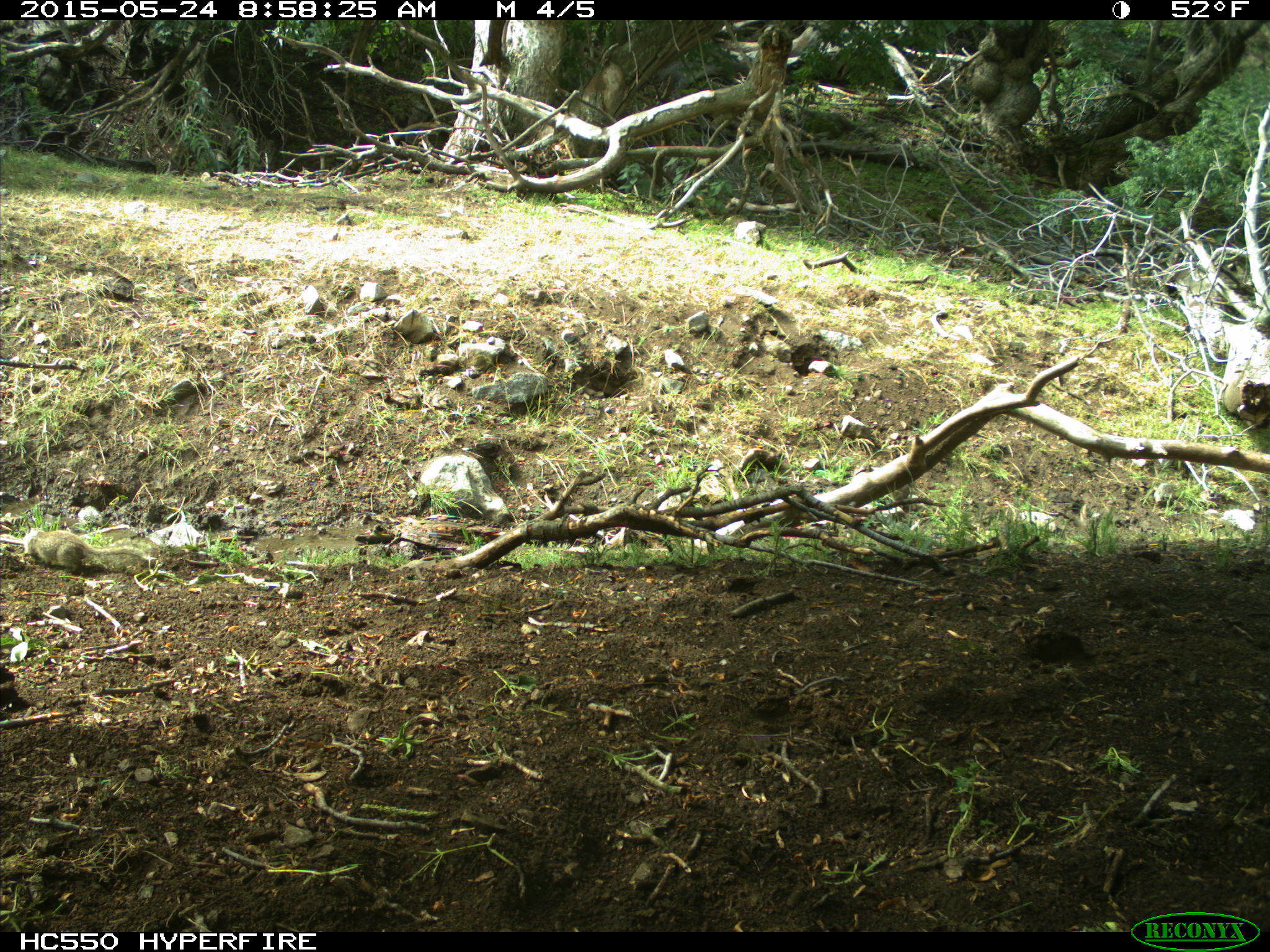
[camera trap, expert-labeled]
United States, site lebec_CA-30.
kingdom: Animalia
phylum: Chordata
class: Mammalia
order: Rodentia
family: Sciuridae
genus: Otospermophilus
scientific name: Otospermophilus beecheyi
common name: california ground squirrel